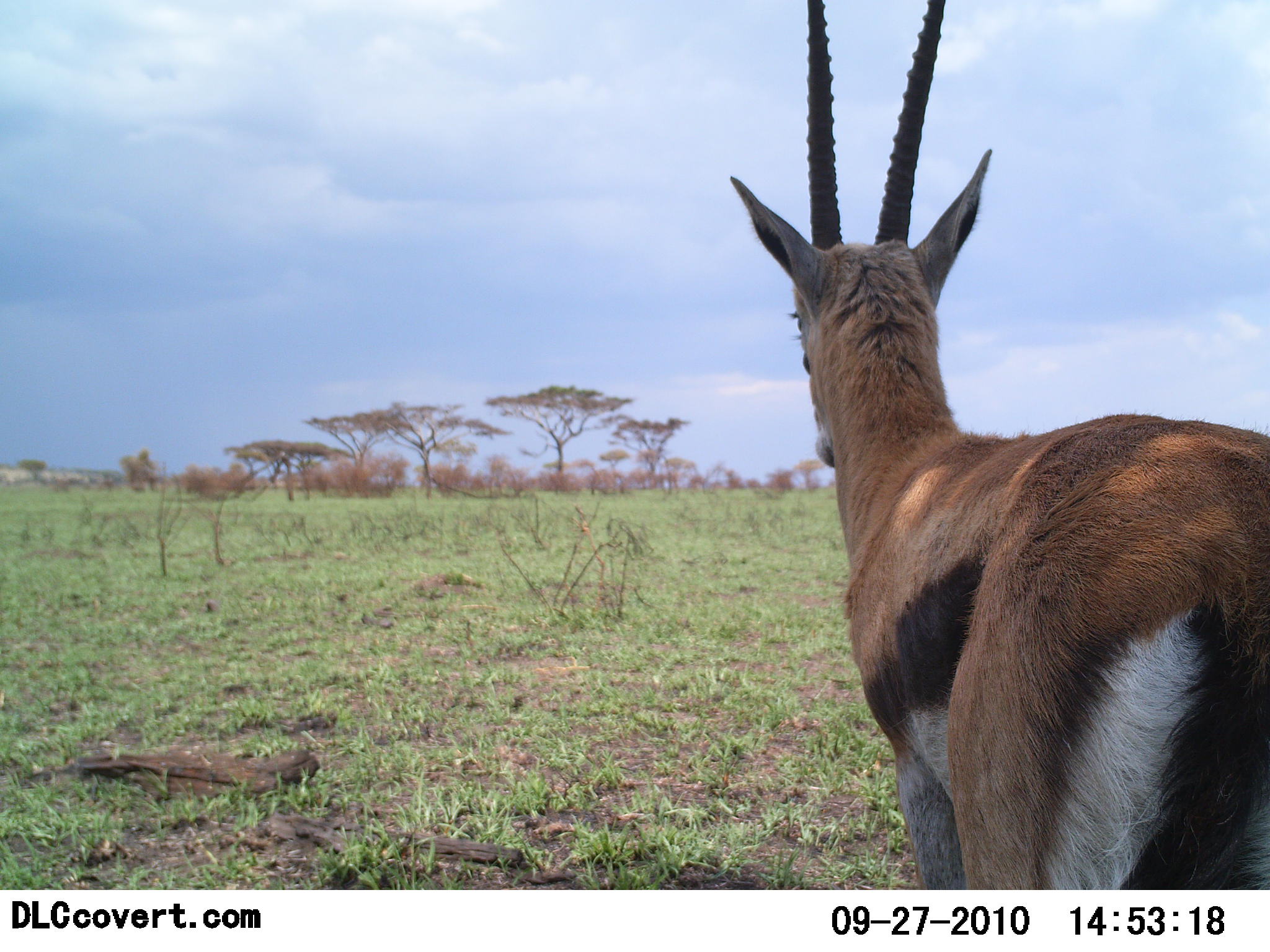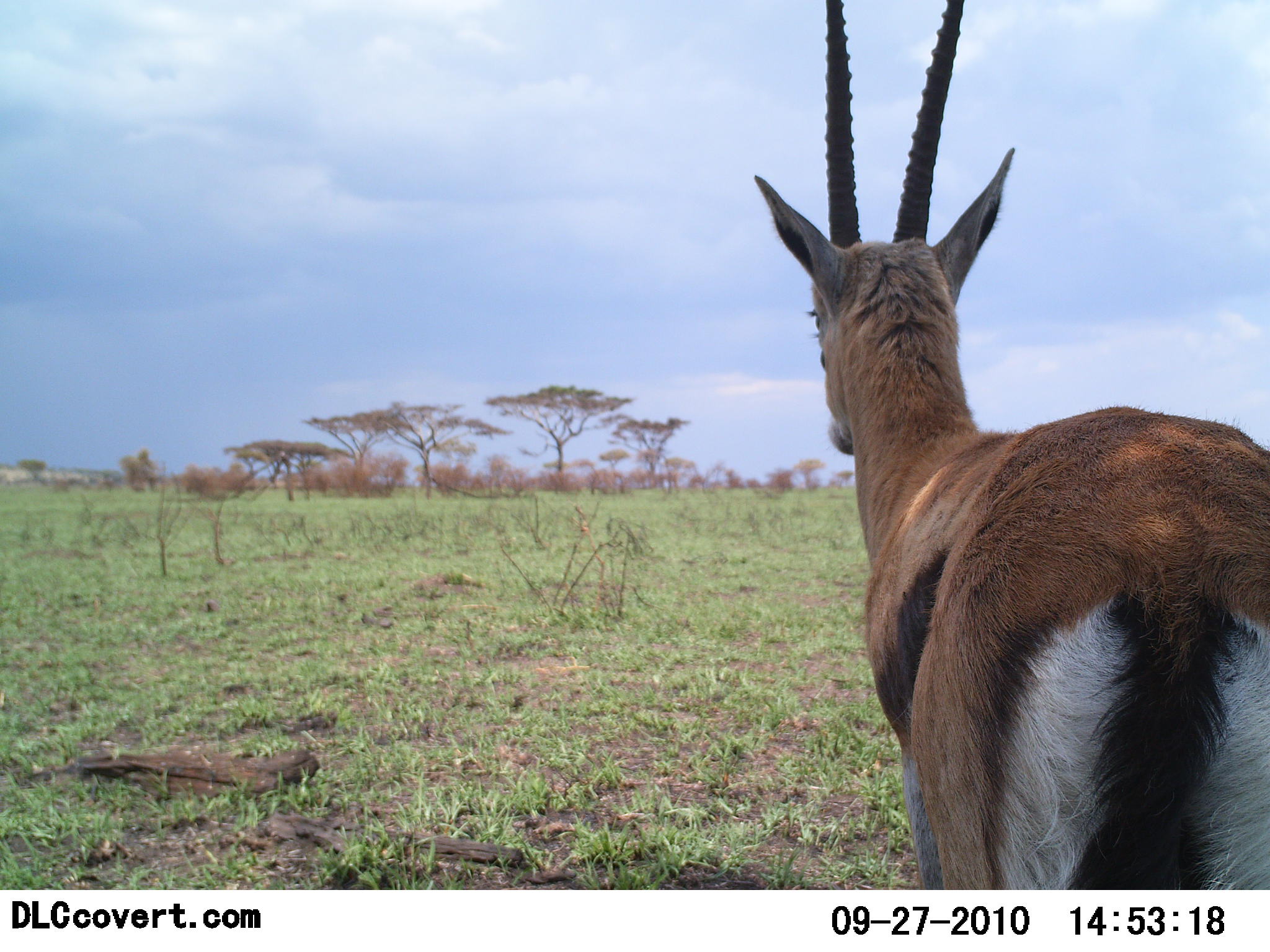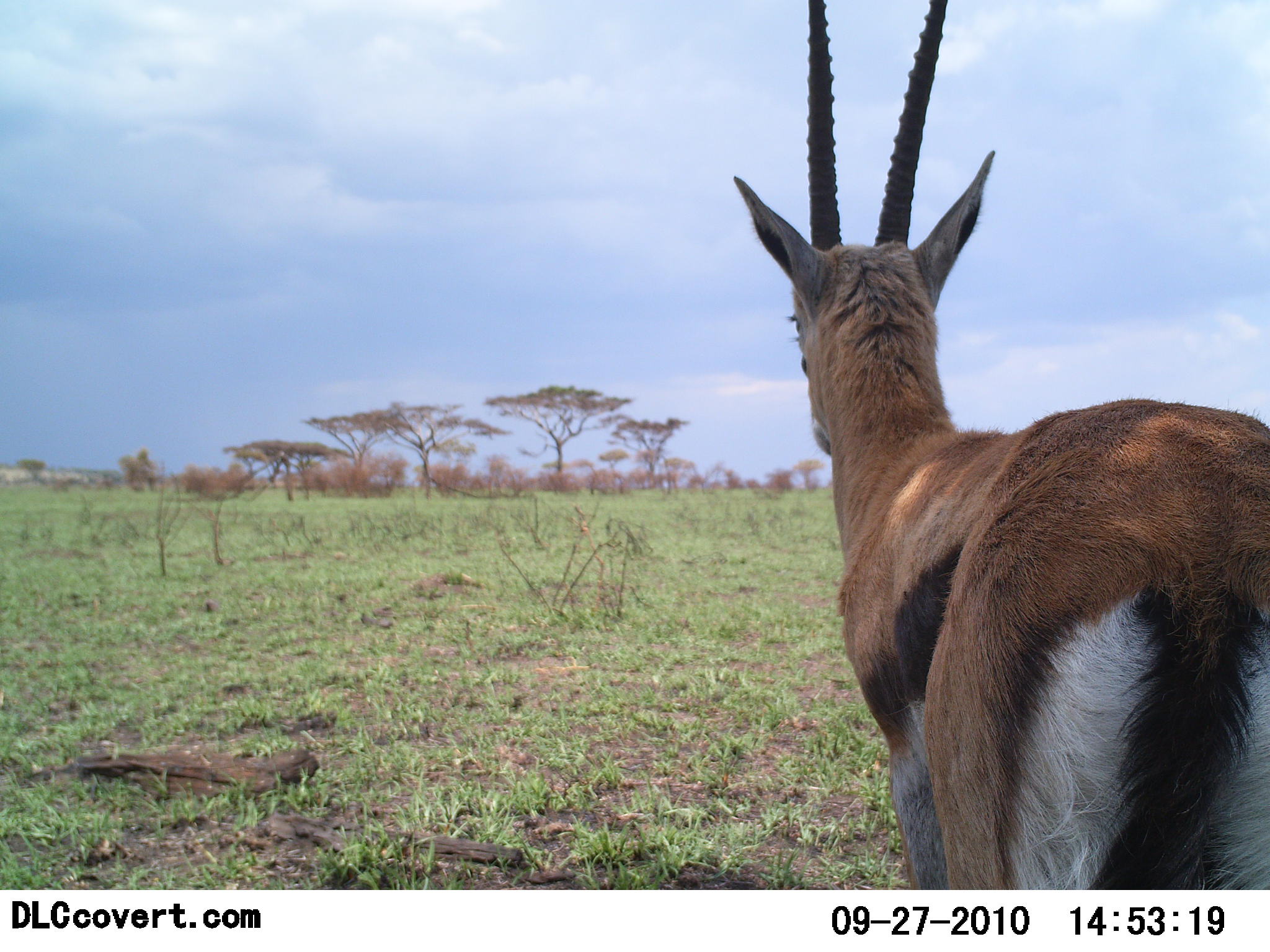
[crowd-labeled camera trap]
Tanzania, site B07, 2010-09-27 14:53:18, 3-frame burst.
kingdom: Animalia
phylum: Chordata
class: Mammalia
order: Artiodactyla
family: Bovidae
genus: Eudorcas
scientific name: Eudorcas thomsonii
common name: thomson's gazelle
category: gazellethomsons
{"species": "gazellethomsons (thomson's gazelle) (Eudorcas thomsonii)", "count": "1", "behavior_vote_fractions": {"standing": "94%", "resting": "0%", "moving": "6%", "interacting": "0%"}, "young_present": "0%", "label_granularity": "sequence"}